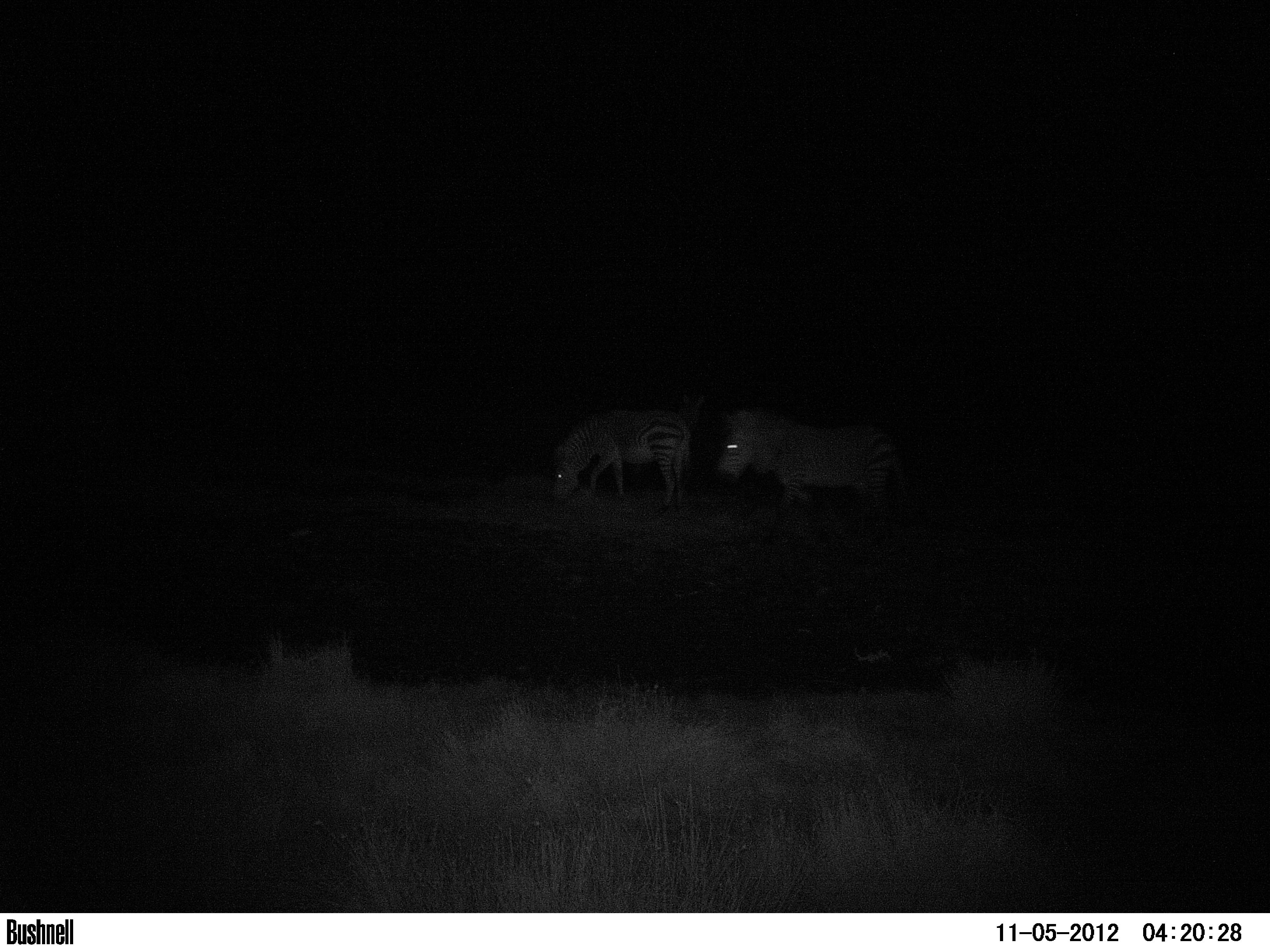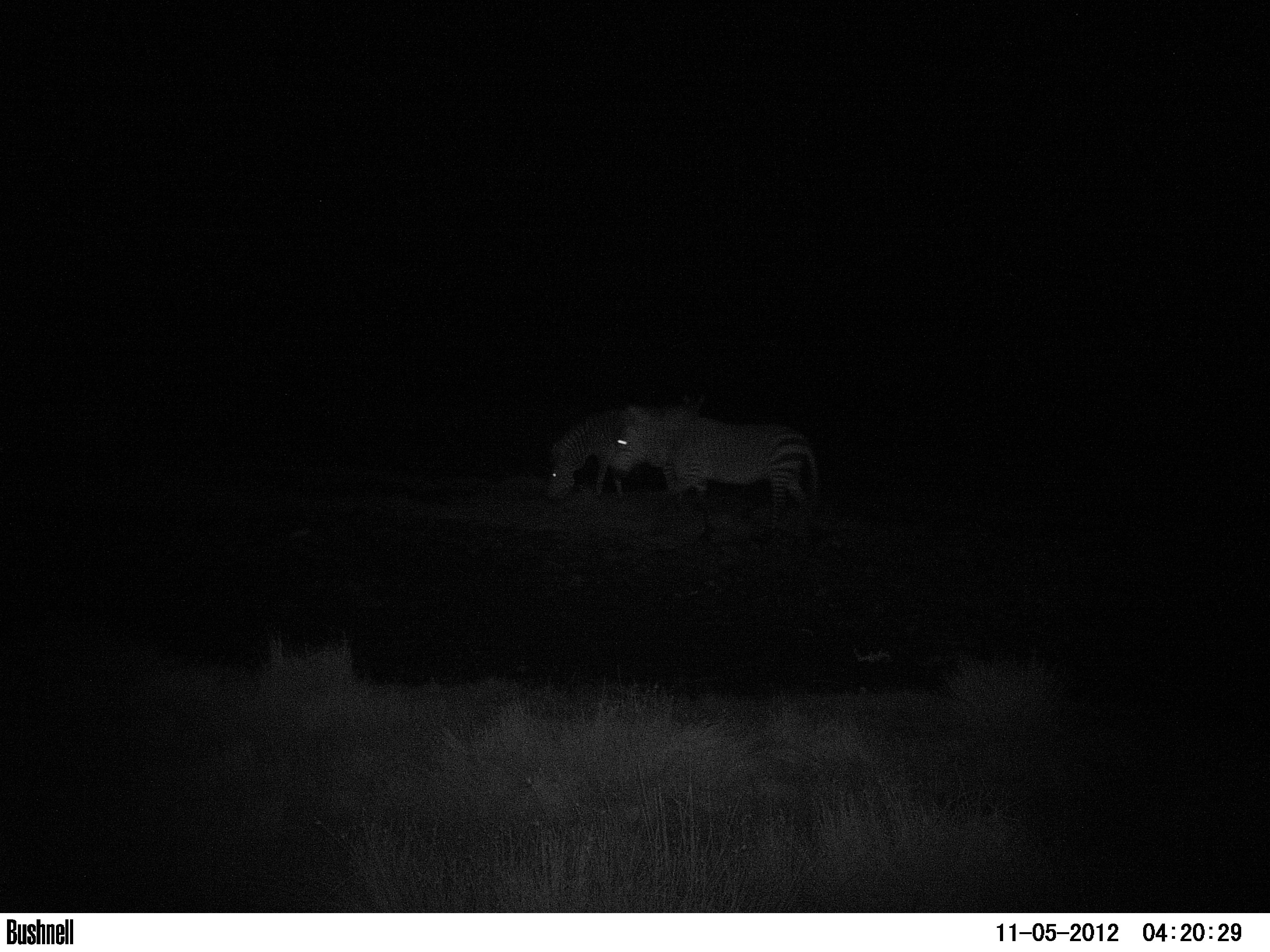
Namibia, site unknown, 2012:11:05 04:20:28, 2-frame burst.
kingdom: Animalia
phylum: Chordata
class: Mammalia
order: Perissodactyla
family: Equidae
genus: Equus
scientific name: Equus zebra hartmannae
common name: hartmann's mountain zebra